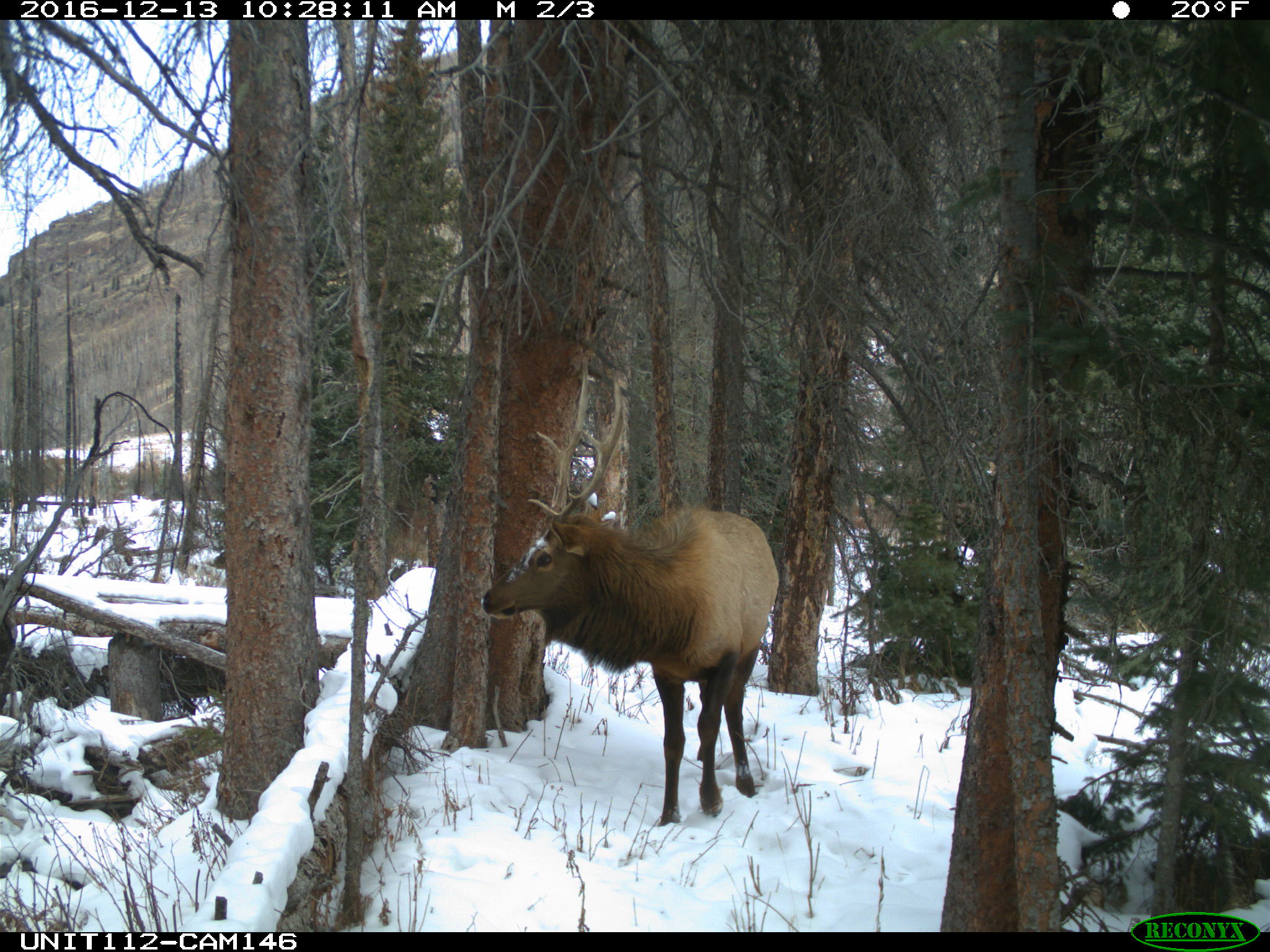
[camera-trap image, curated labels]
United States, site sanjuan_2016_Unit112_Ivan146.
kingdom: Animalia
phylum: Chordata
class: Mammalia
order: Artiodactyla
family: Cervidae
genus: Cervus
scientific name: Cervus elaphus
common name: red deer